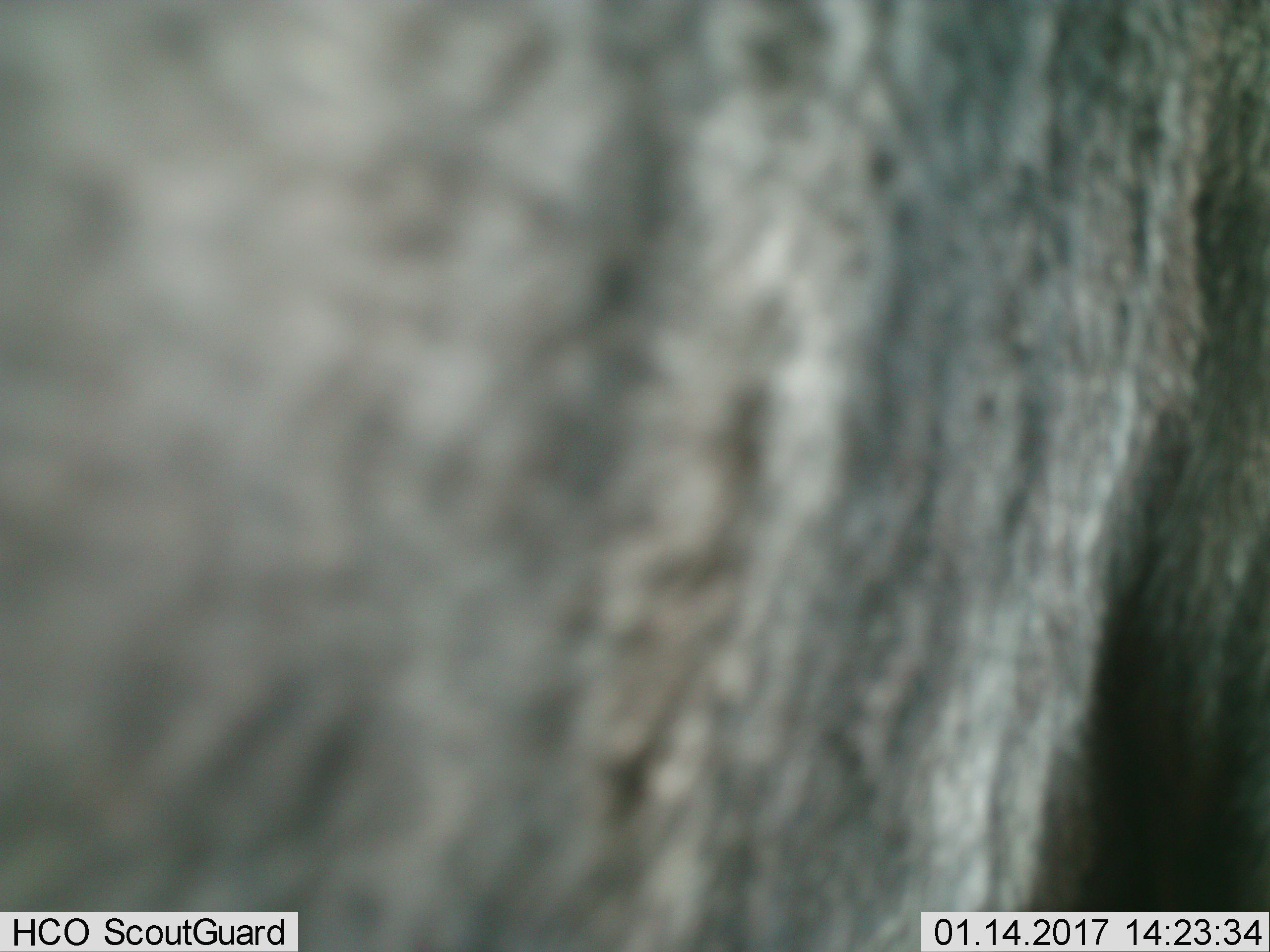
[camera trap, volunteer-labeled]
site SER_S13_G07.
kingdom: Animalia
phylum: Chordata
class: Mammalia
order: Artiodactyla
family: Bovidae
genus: Connochaetes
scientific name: Connochaetes taurinus taurinus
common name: blue wildebeest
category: wildebeestblue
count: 1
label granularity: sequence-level